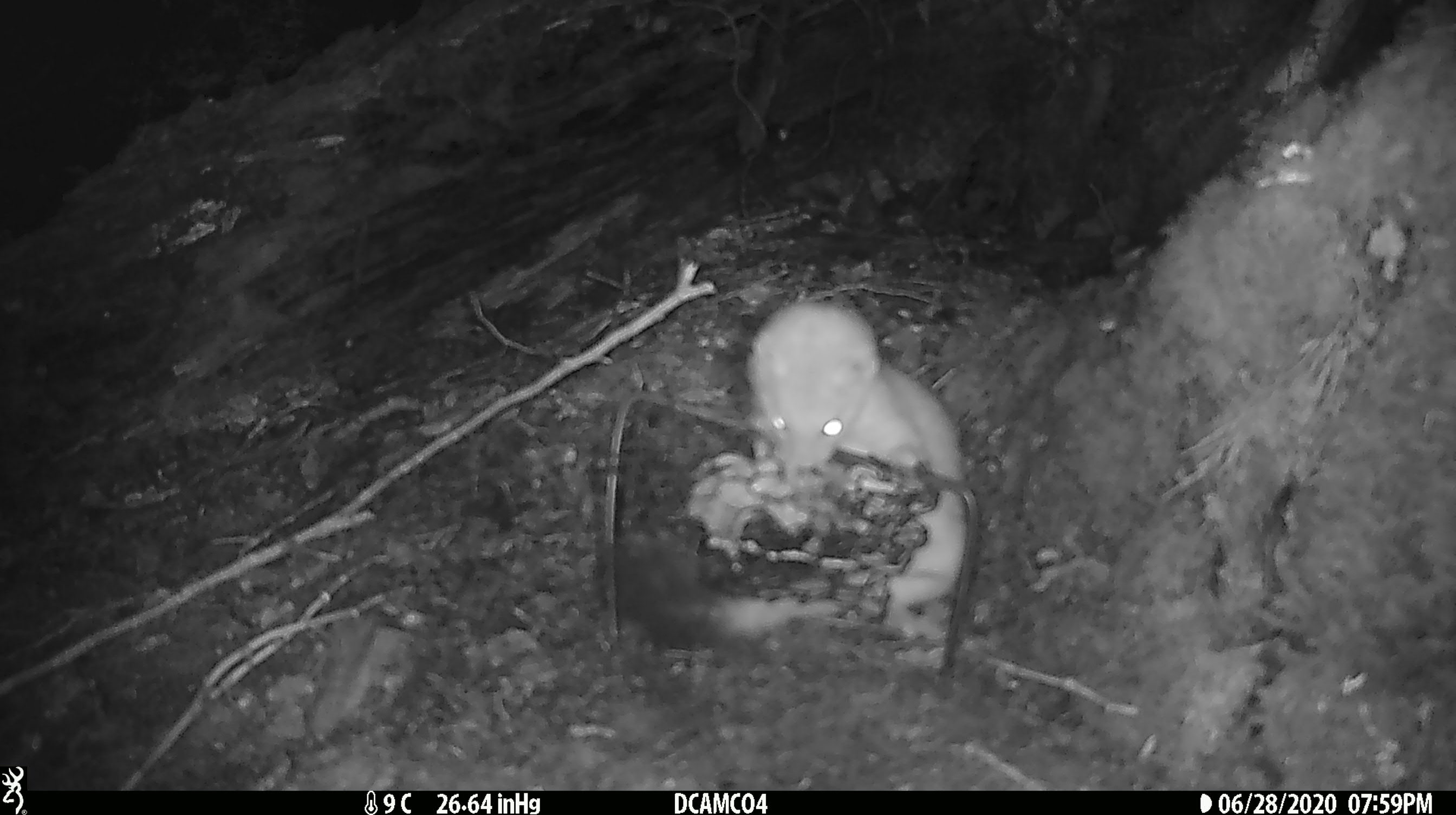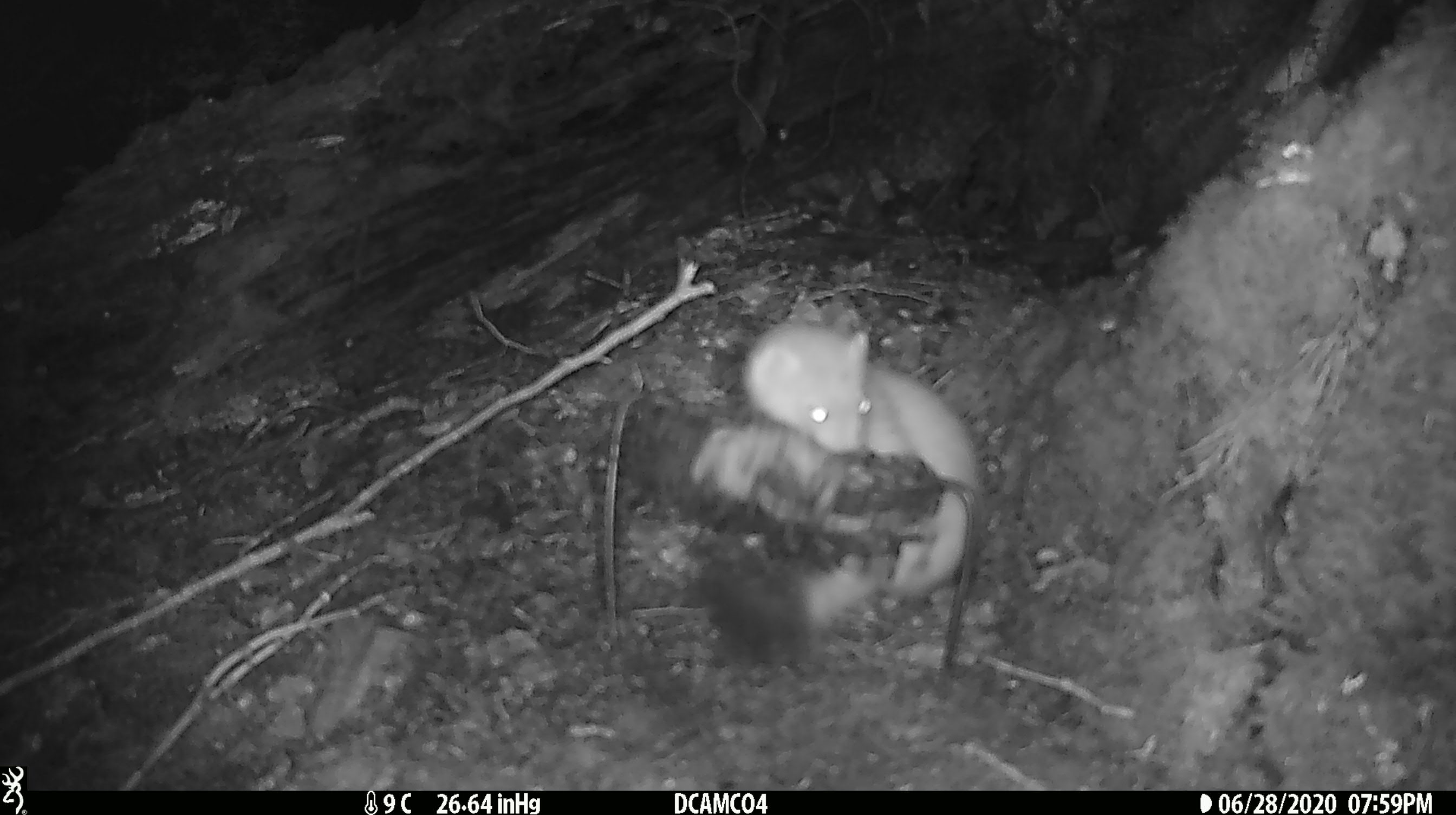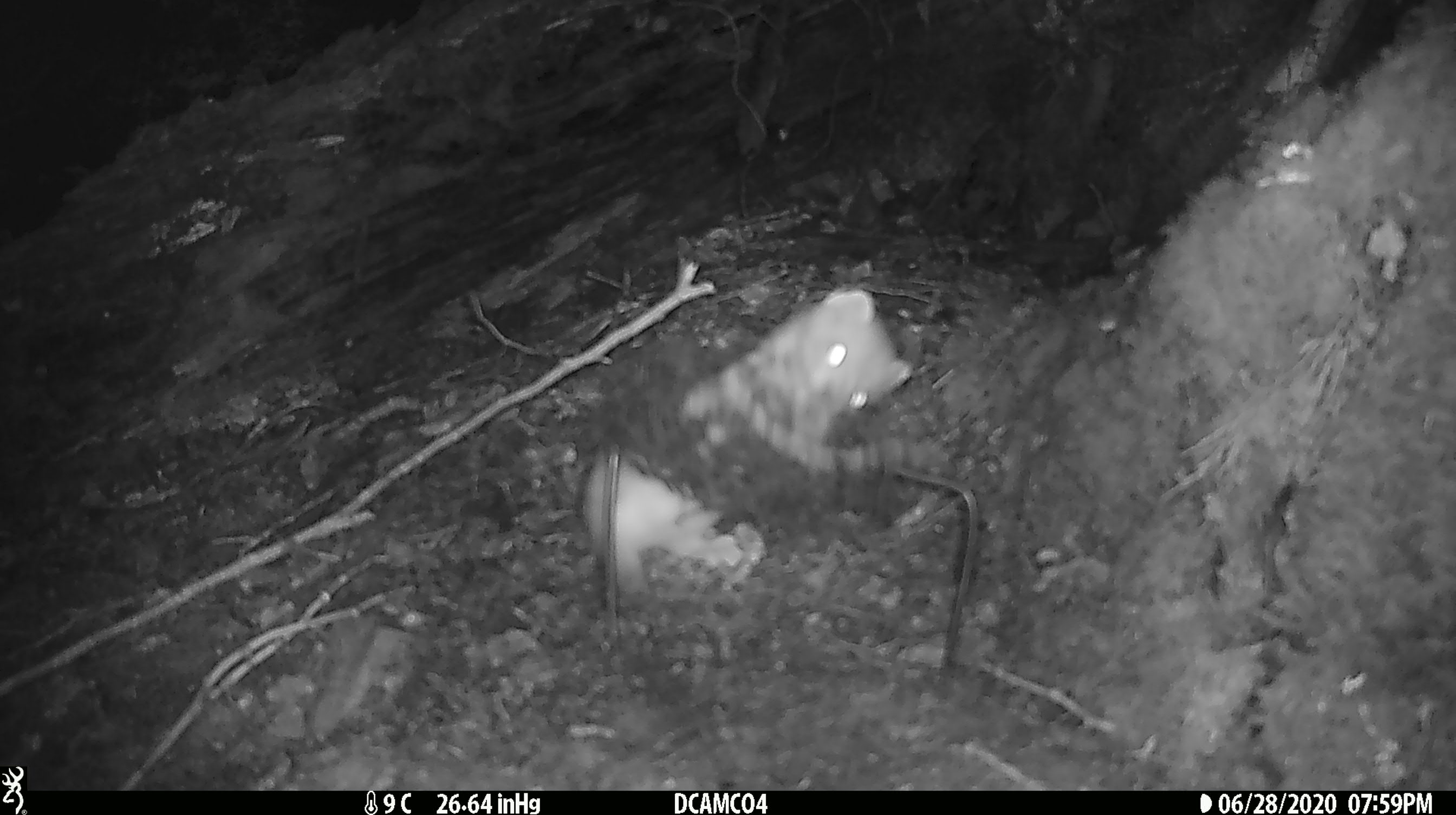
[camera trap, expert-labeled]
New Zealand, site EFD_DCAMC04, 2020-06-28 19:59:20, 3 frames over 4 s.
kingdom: Animalia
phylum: Chordata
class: Mammalia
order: Carnivora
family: Mustelidae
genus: Mustela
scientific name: Mustela erminea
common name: stoat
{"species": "stoat (Mustela erminea)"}